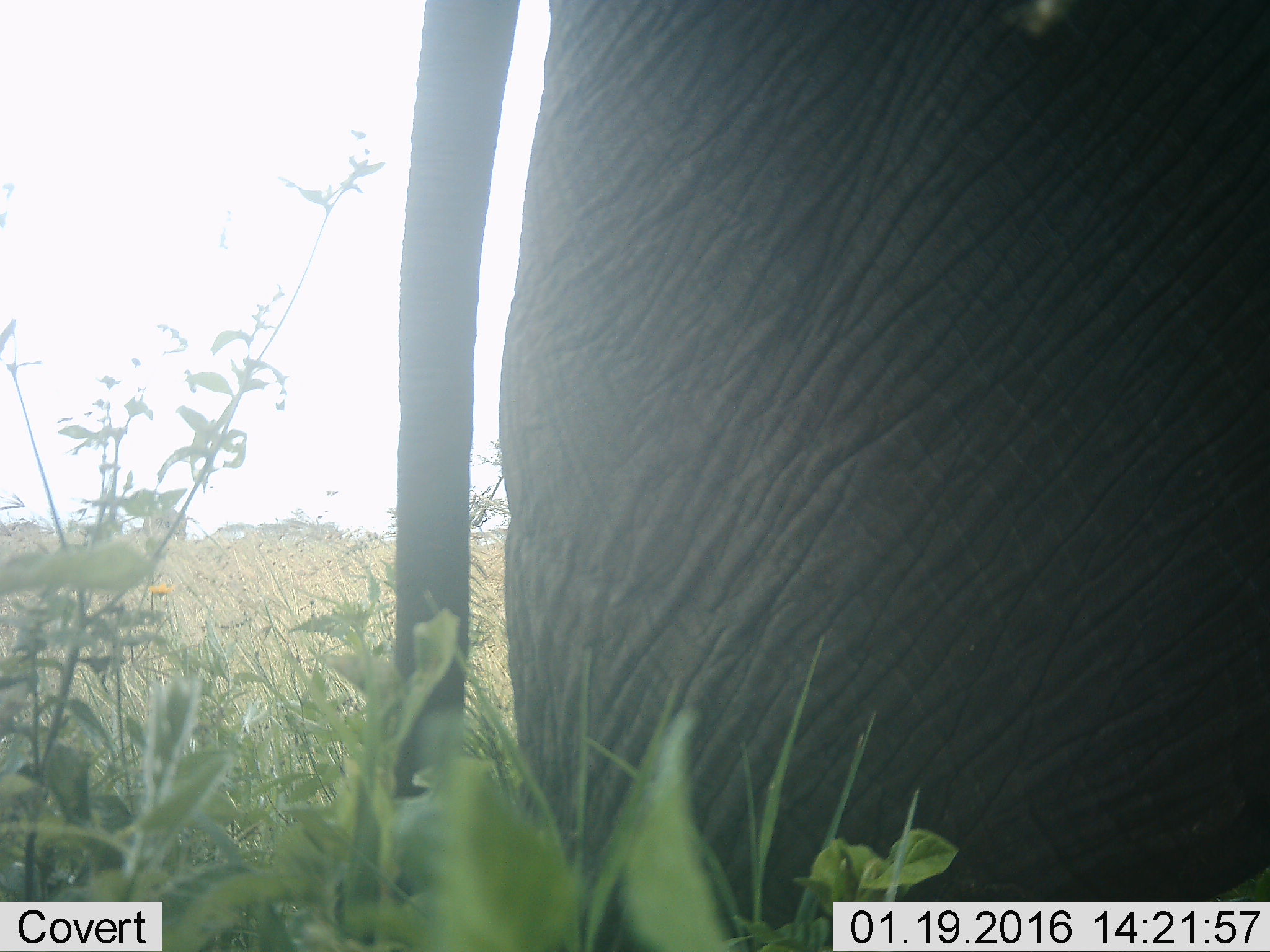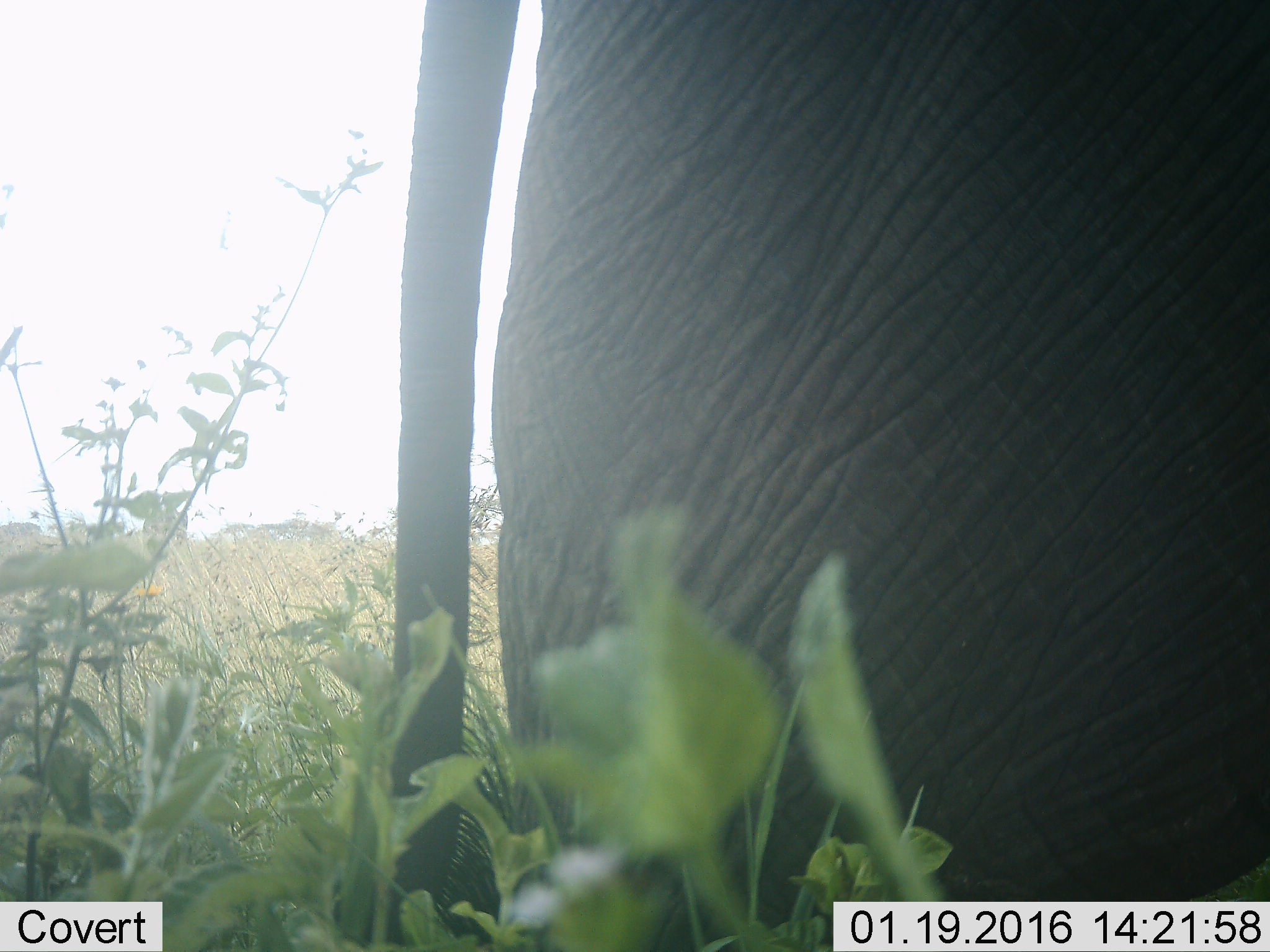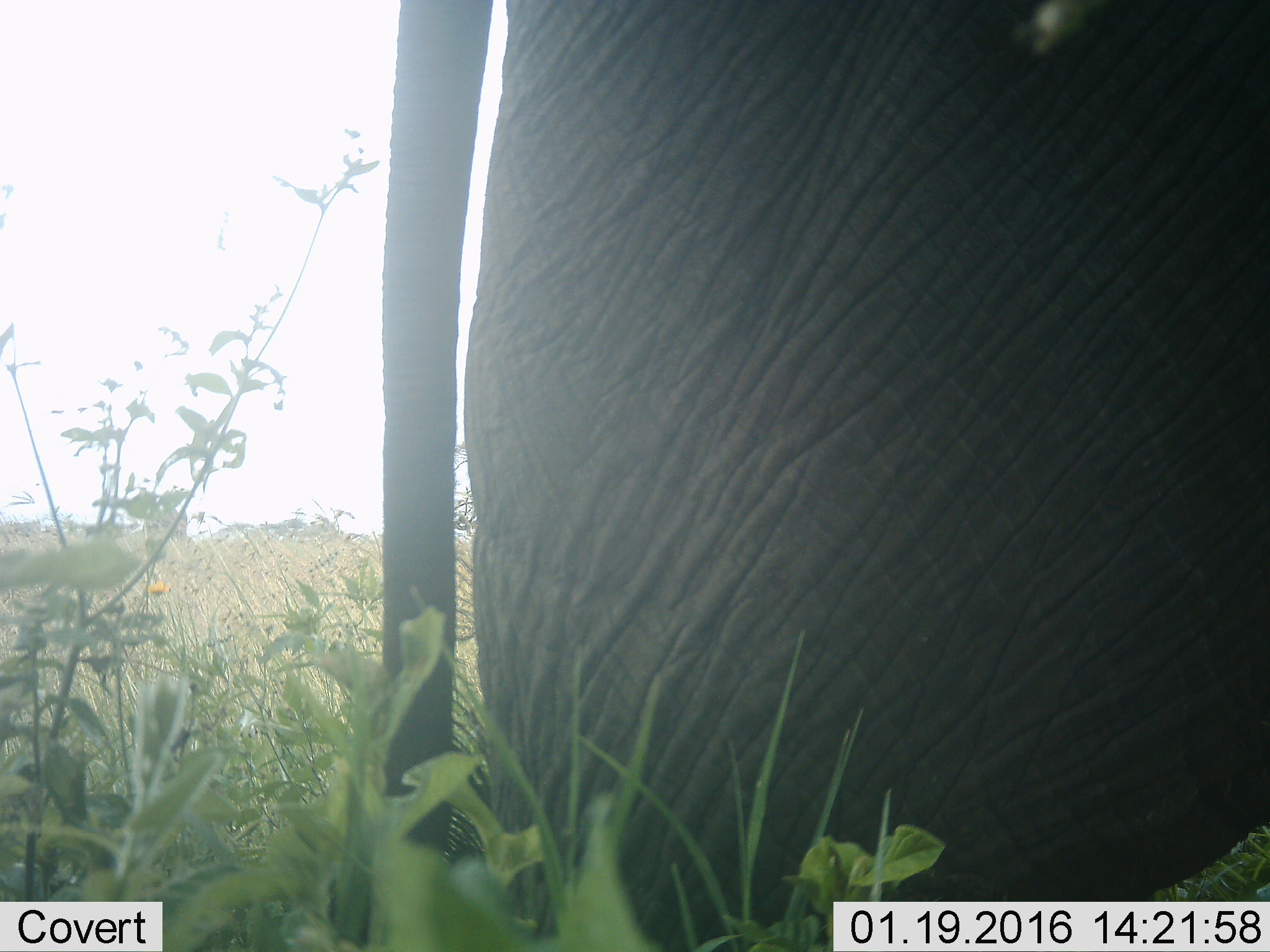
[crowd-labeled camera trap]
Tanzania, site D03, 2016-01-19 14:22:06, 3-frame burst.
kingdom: Animalia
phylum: Chordata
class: Mammalia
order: Proboscidea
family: Elephantidae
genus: Loxodonta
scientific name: Loxodonta africana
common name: african bush elephant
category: elephant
Elephant (african bush elephant) (Loxodonta africana), count 1. Behavior (volunteer vote fractions): standing 100%, resting 0%, moving 6%, interacting 0%. Young present (vote fraction): 0%. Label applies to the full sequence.